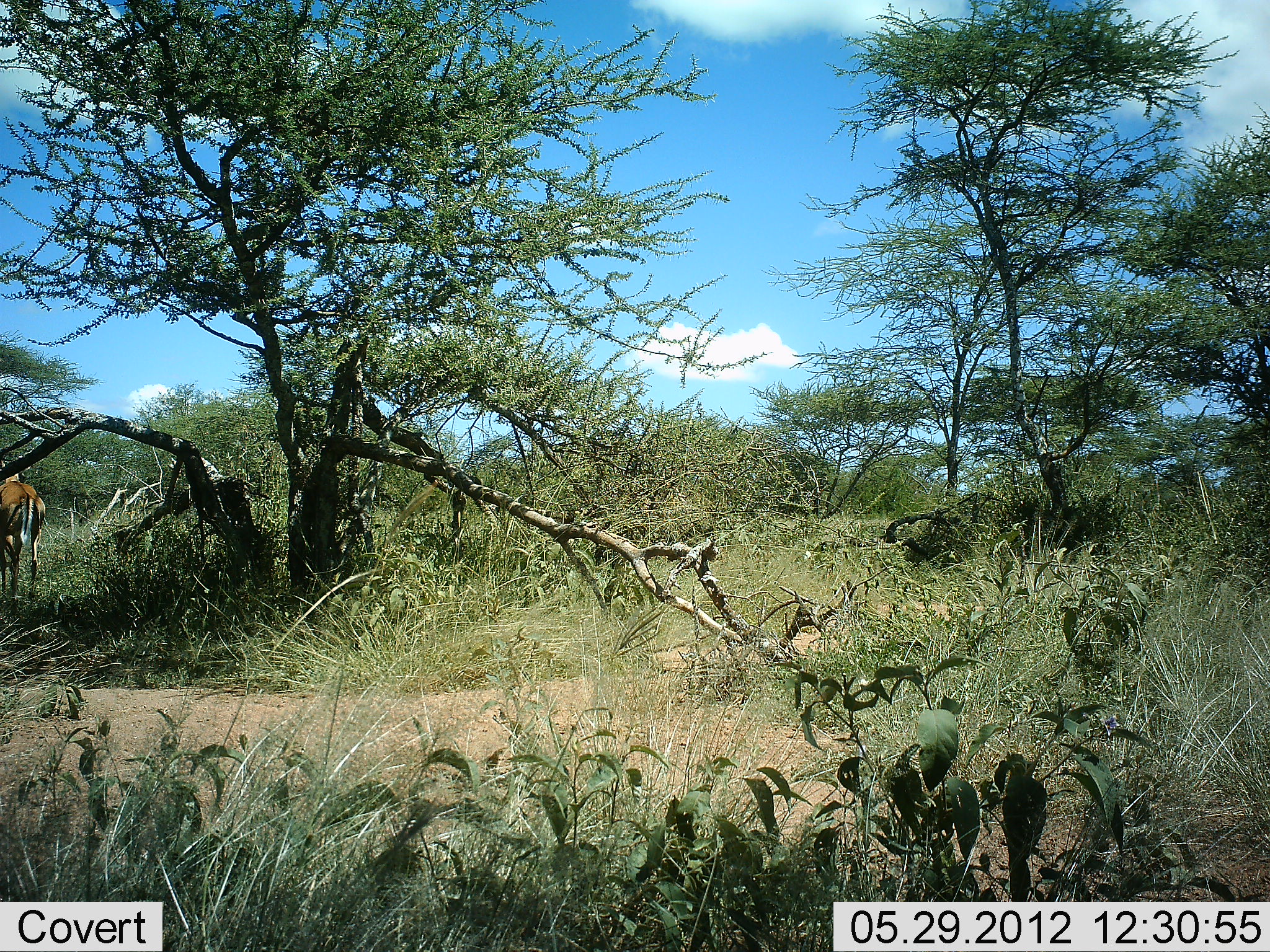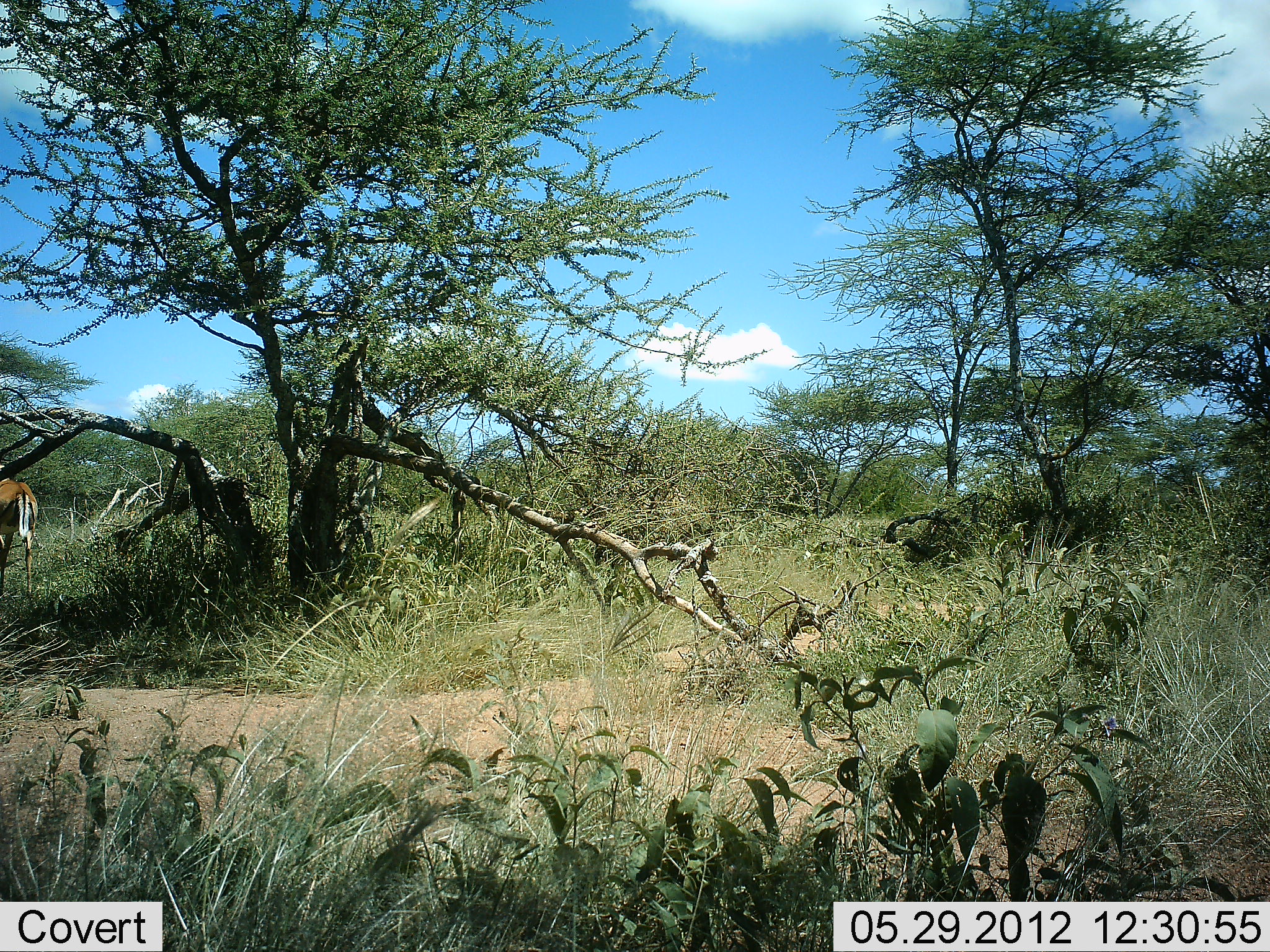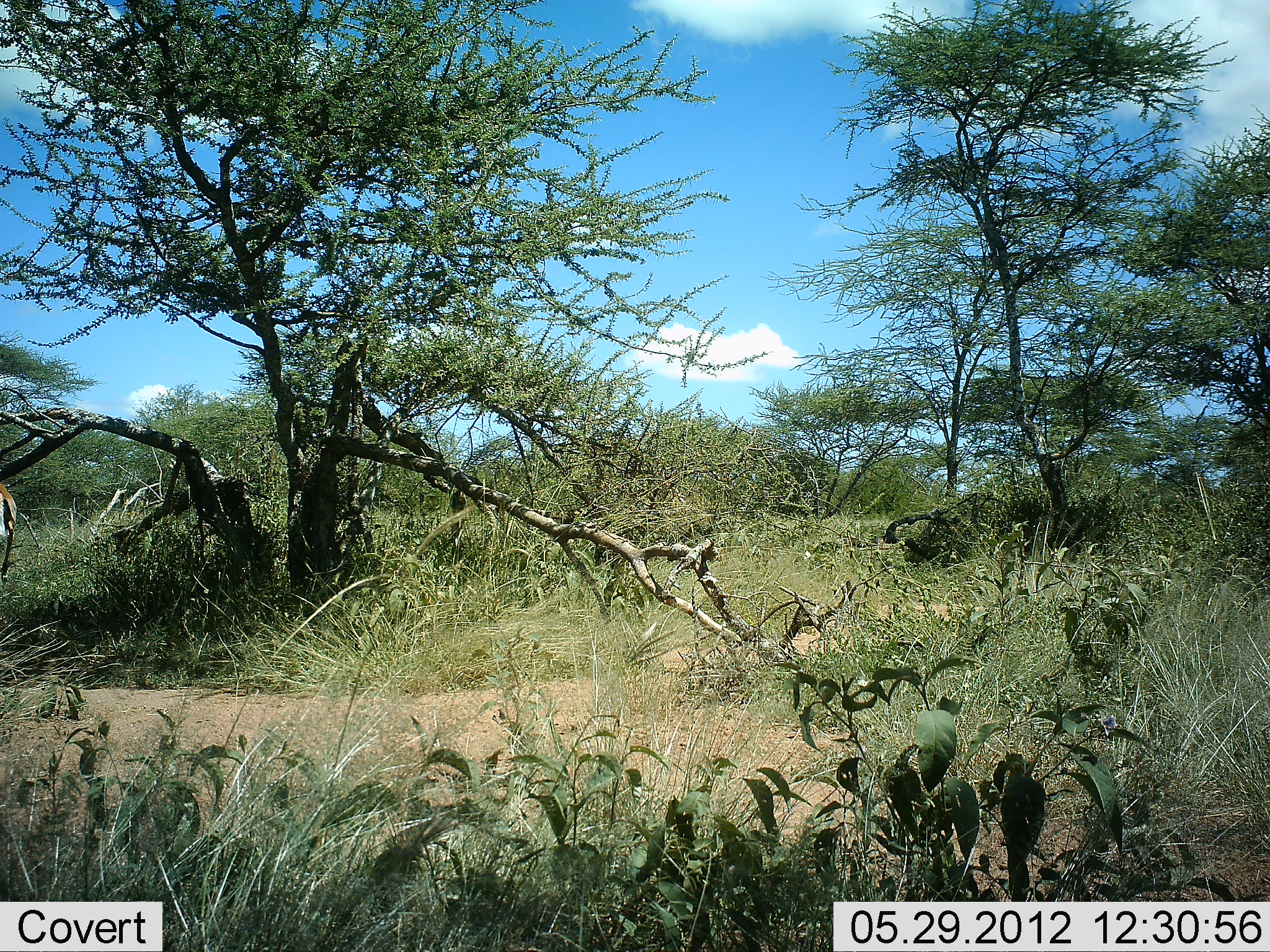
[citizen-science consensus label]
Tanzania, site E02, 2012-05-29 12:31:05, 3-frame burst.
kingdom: Animalia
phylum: Chordata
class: Mammalia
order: Artiodactyla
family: Bovidae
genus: Aepyceros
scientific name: Aepyceros melampus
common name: impala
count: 1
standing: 0%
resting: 0%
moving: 100%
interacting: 0%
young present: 0%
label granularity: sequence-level